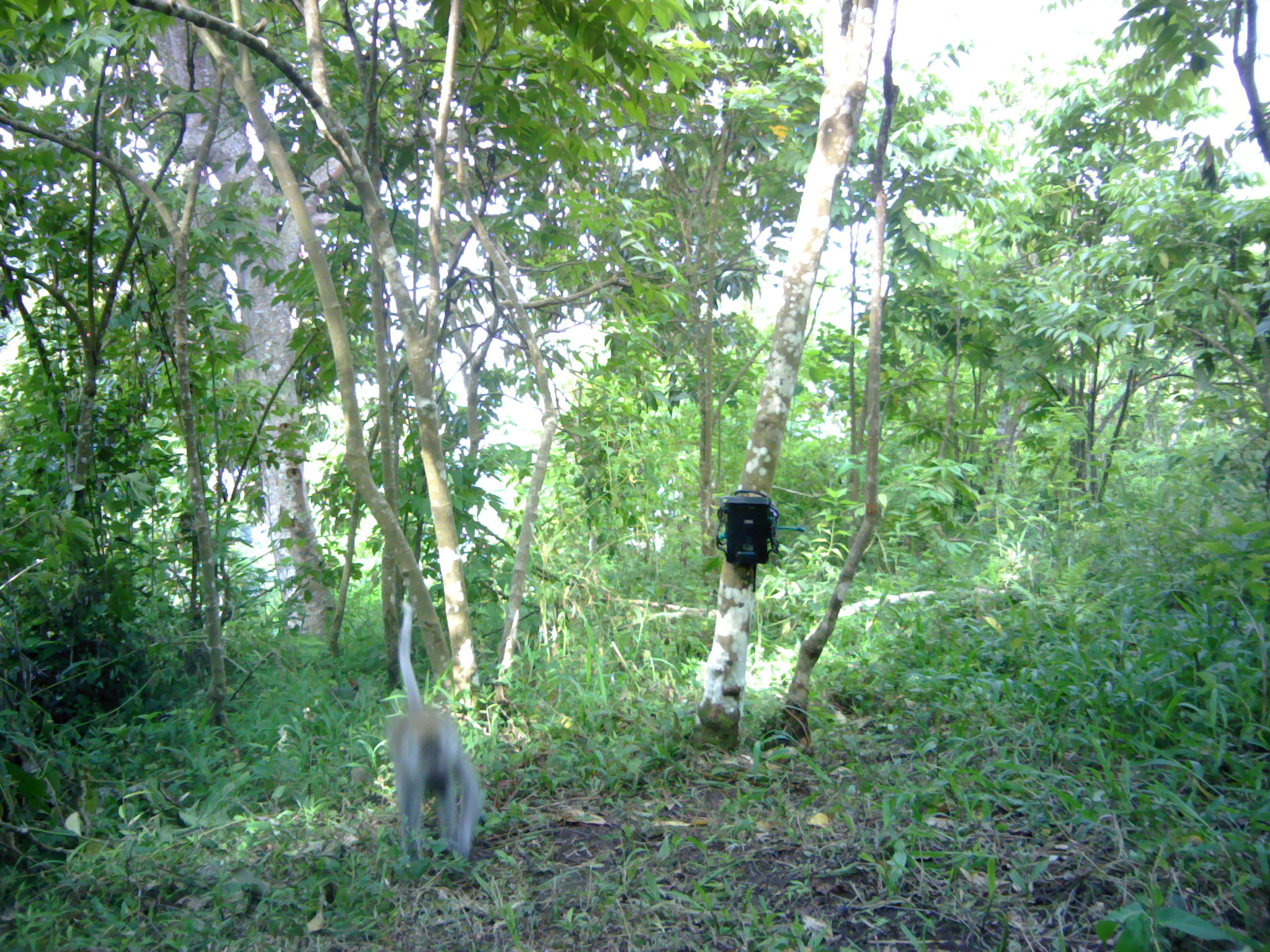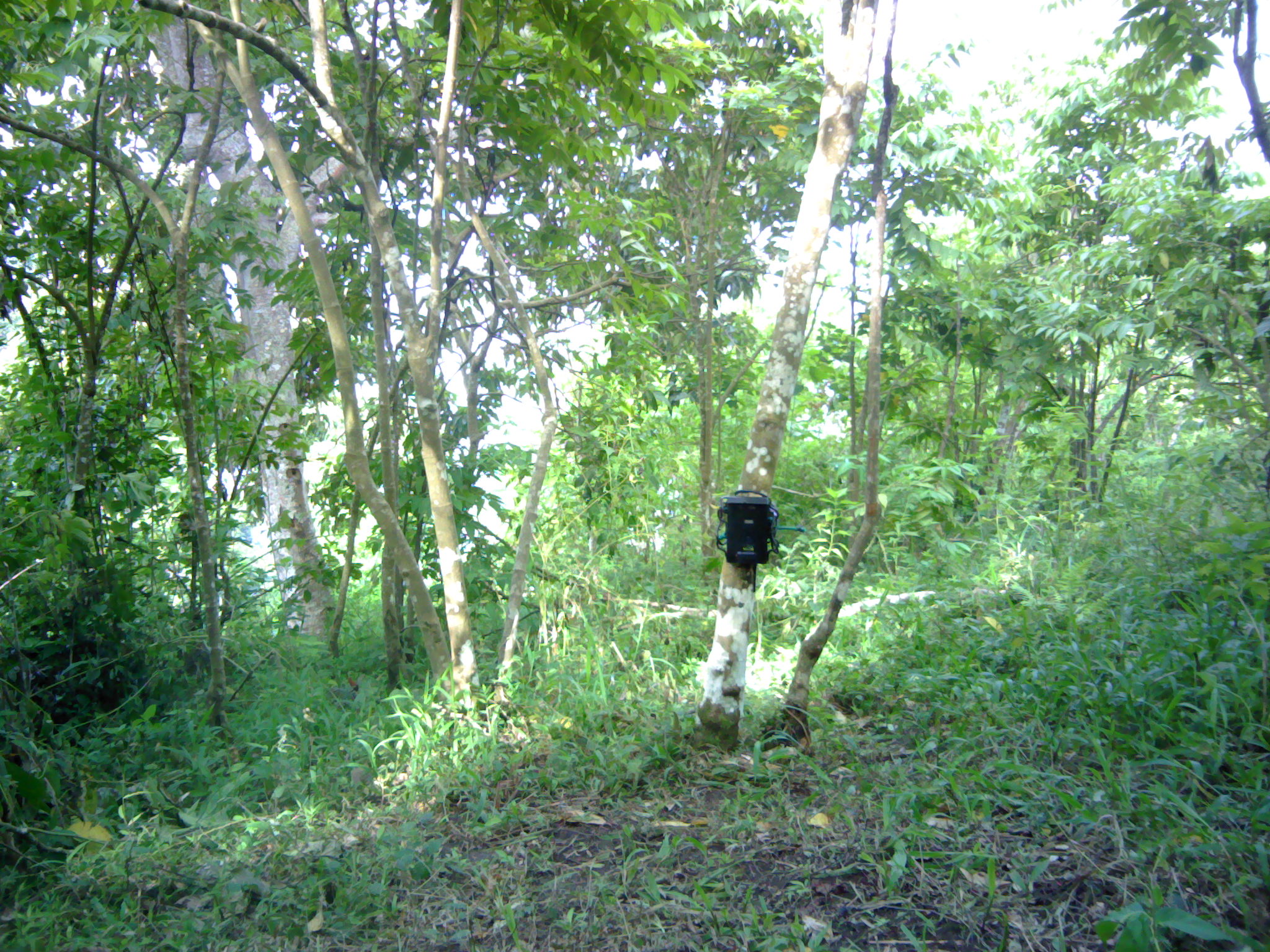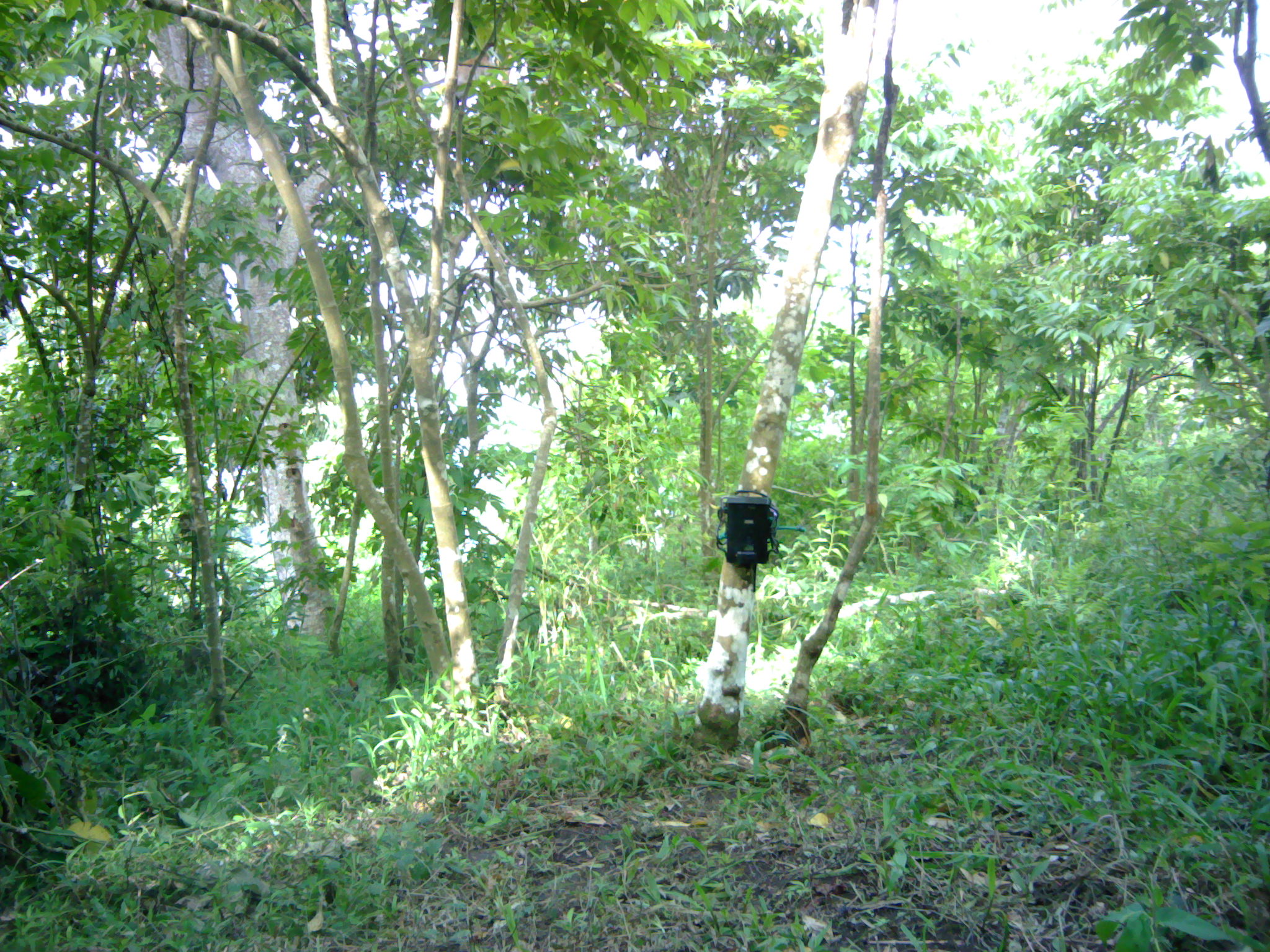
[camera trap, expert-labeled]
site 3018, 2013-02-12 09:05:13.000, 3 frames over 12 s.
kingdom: Animalia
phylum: Chordata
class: Mammalia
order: Primates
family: Cercopithecidae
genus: Macaca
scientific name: Macaca fascicularis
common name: crab-eating macaque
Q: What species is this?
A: Macaca fascicularis (crab-eating macaque).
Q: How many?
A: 1.